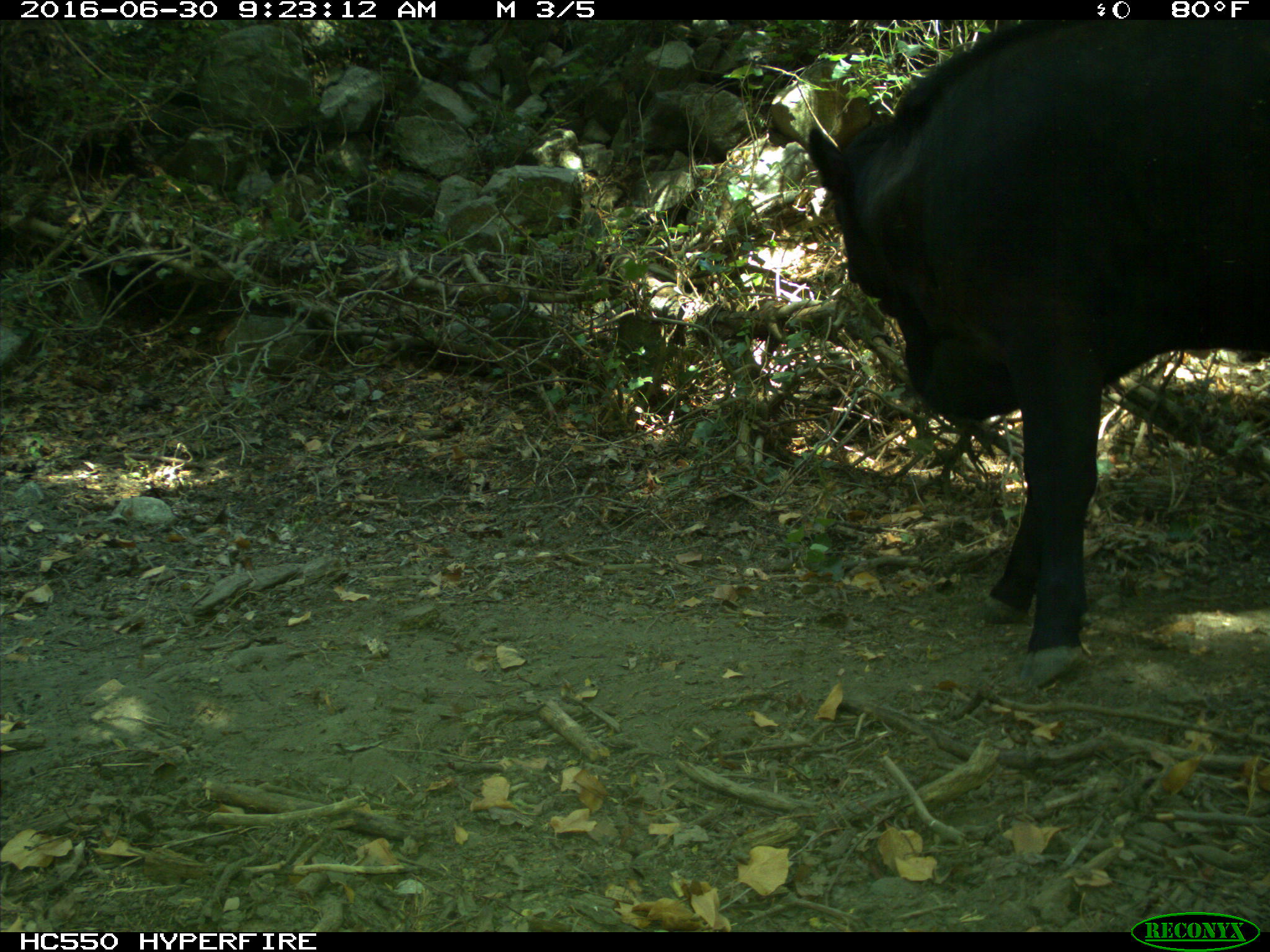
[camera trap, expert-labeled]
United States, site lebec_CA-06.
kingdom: Animalia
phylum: Chordata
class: Mammalia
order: Artiodactyla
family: Bovidae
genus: Bos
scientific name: Bos taurus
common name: domestic cow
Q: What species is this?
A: Bos taurus (domestic cow).